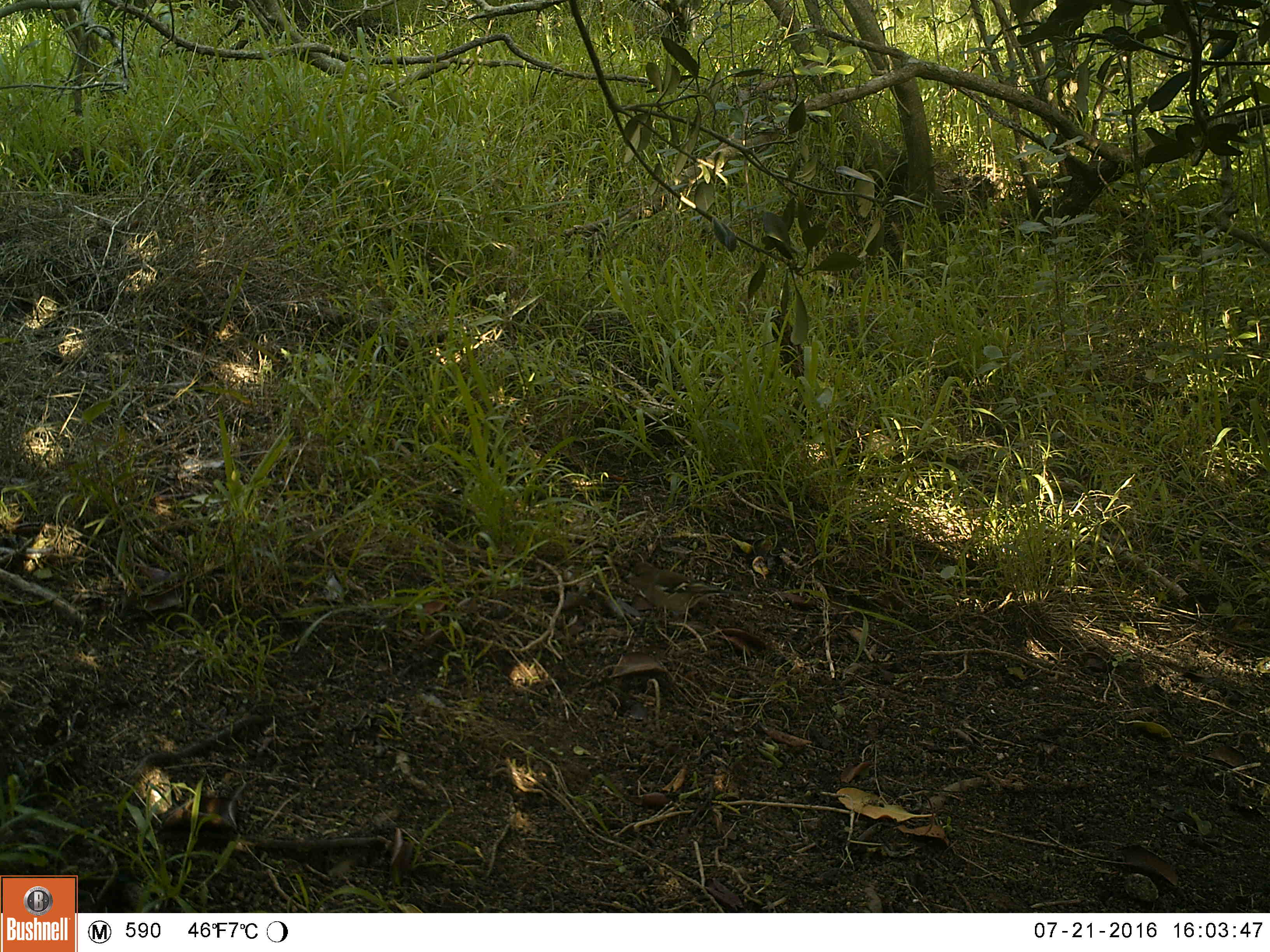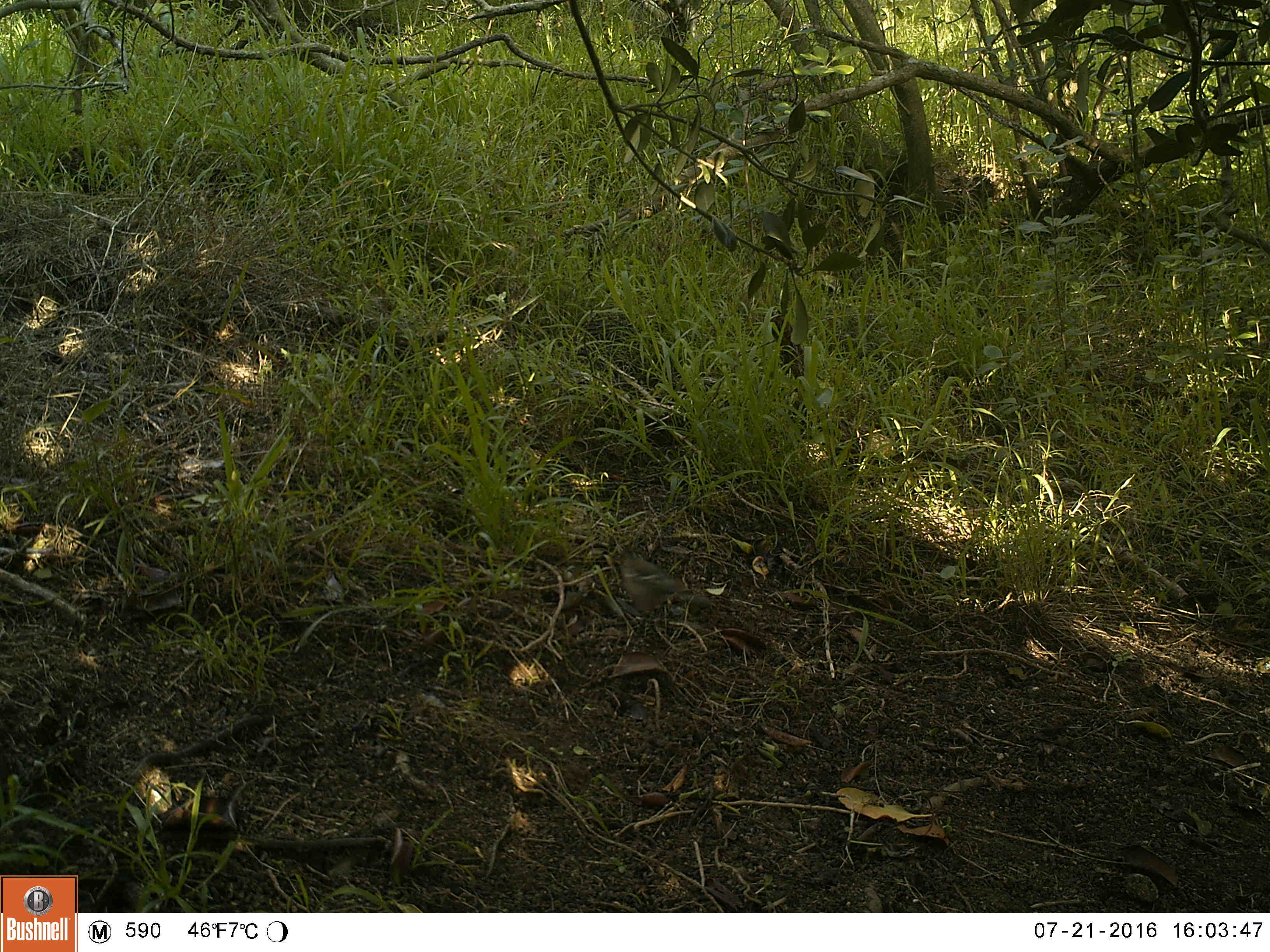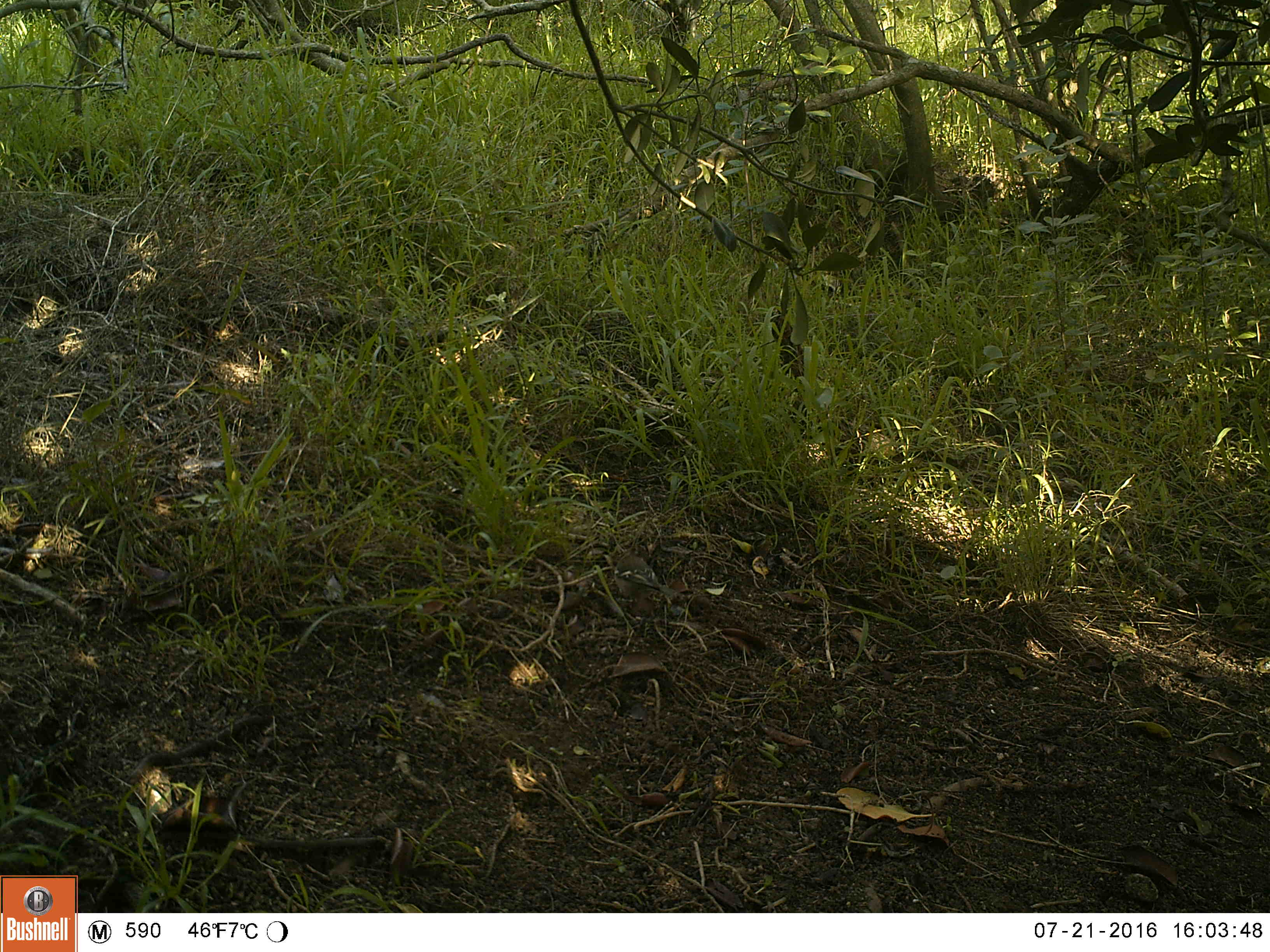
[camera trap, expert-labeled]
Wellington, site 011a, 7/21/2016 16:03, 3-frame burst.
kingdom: Animalia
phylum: Chordata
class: Aves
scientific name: Aves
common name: bird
Bird (Aves).